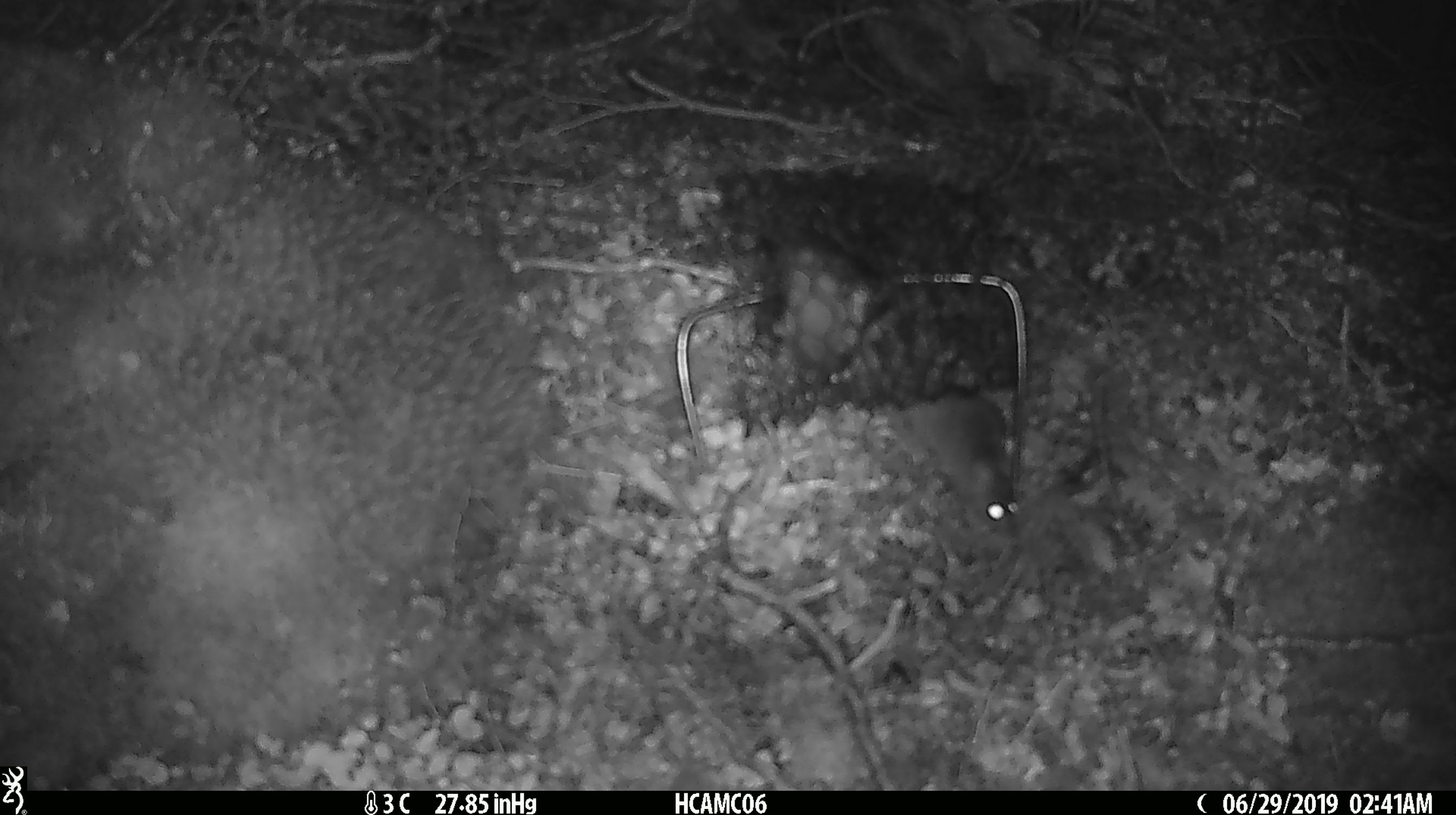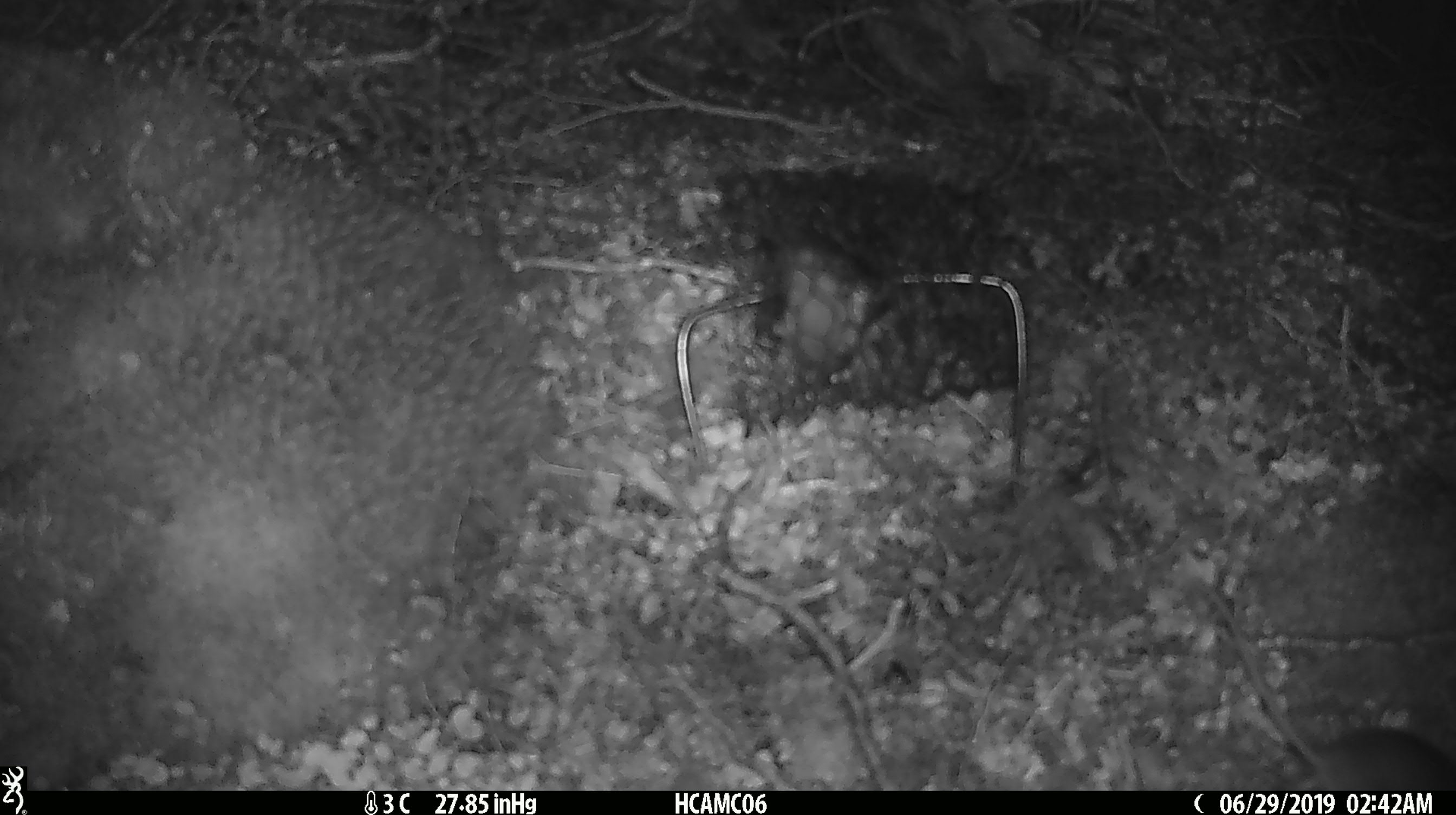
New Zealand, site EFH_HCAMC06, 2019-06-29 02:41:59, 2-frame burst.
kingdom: Animalia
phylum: Chordata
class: Mammalia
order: Rodentia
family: Muridae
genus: Mus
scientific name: Mus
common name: mouse